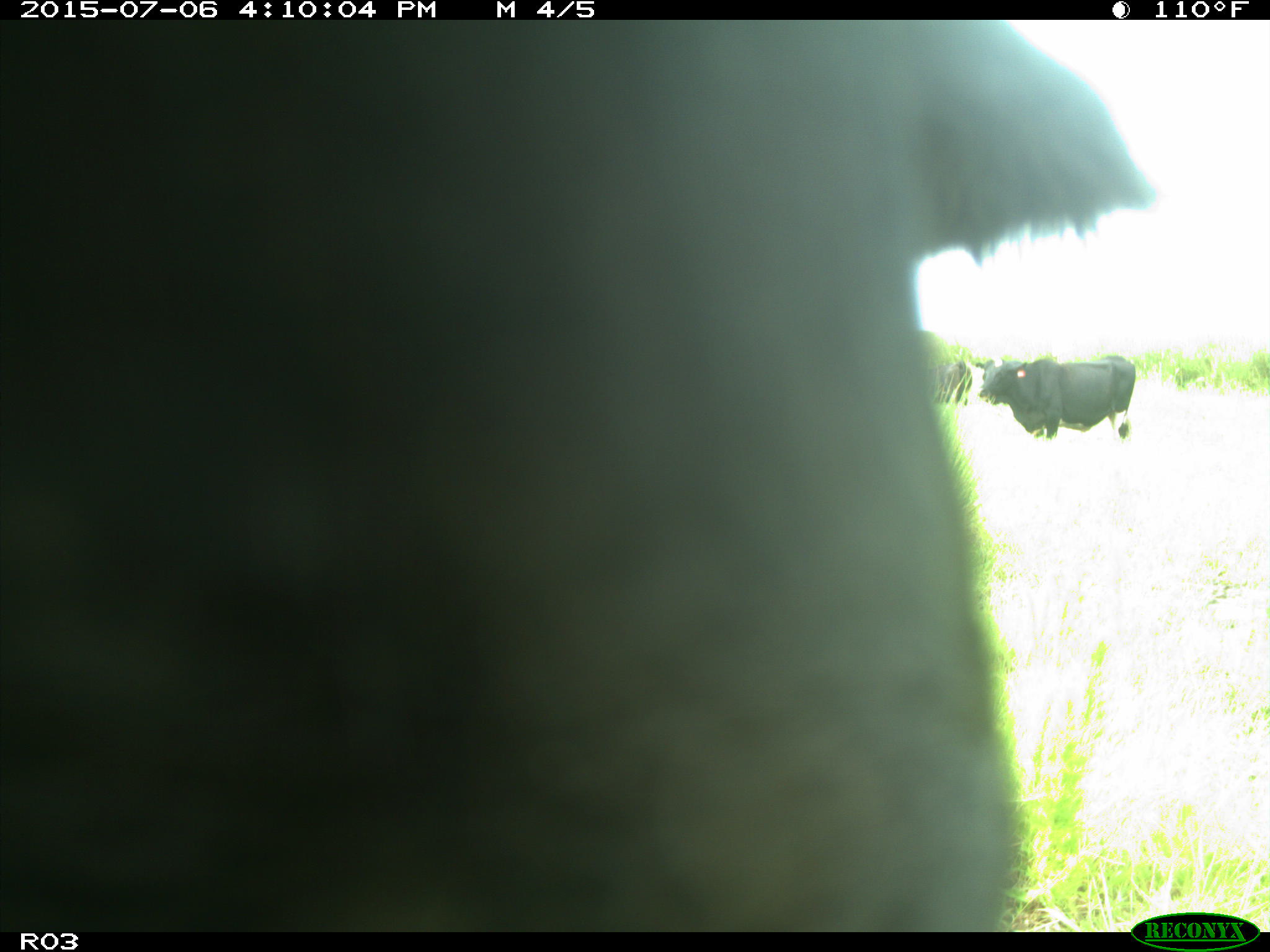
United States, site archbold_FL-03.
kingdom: Animalia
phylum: Chordata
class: Mammalia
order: Artiodactyla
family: Bovidae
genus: Bos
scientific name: Bos taurus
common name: domestic cow